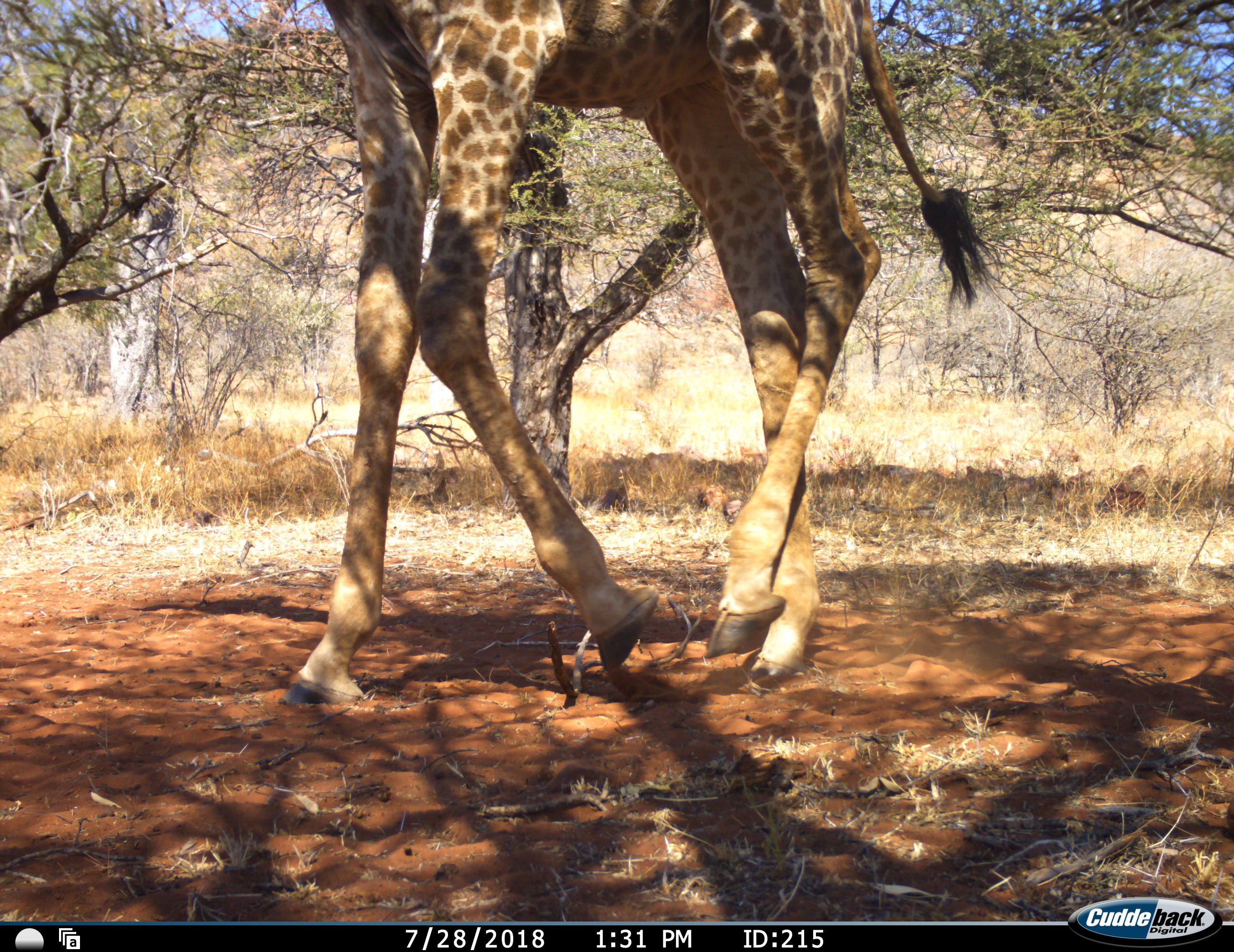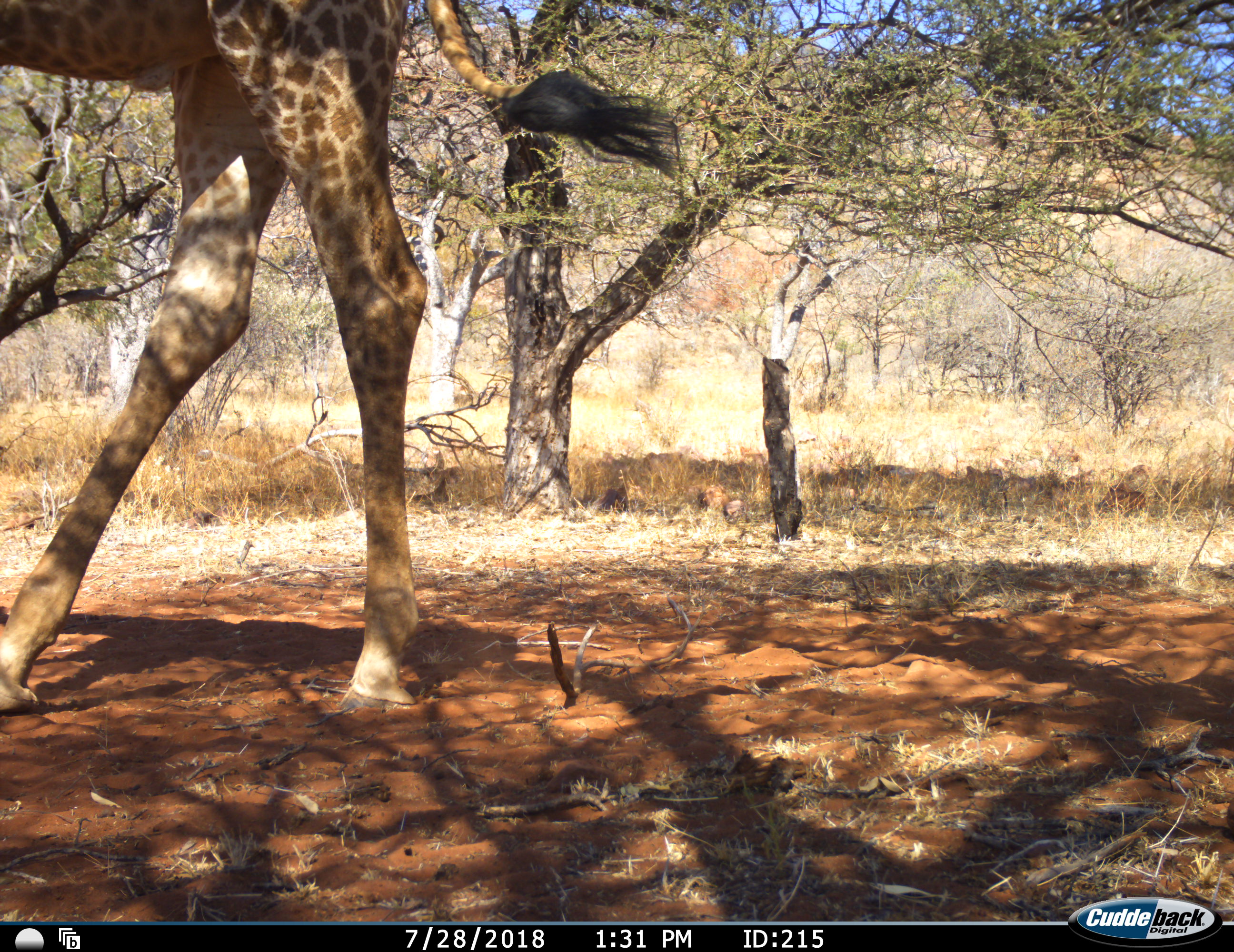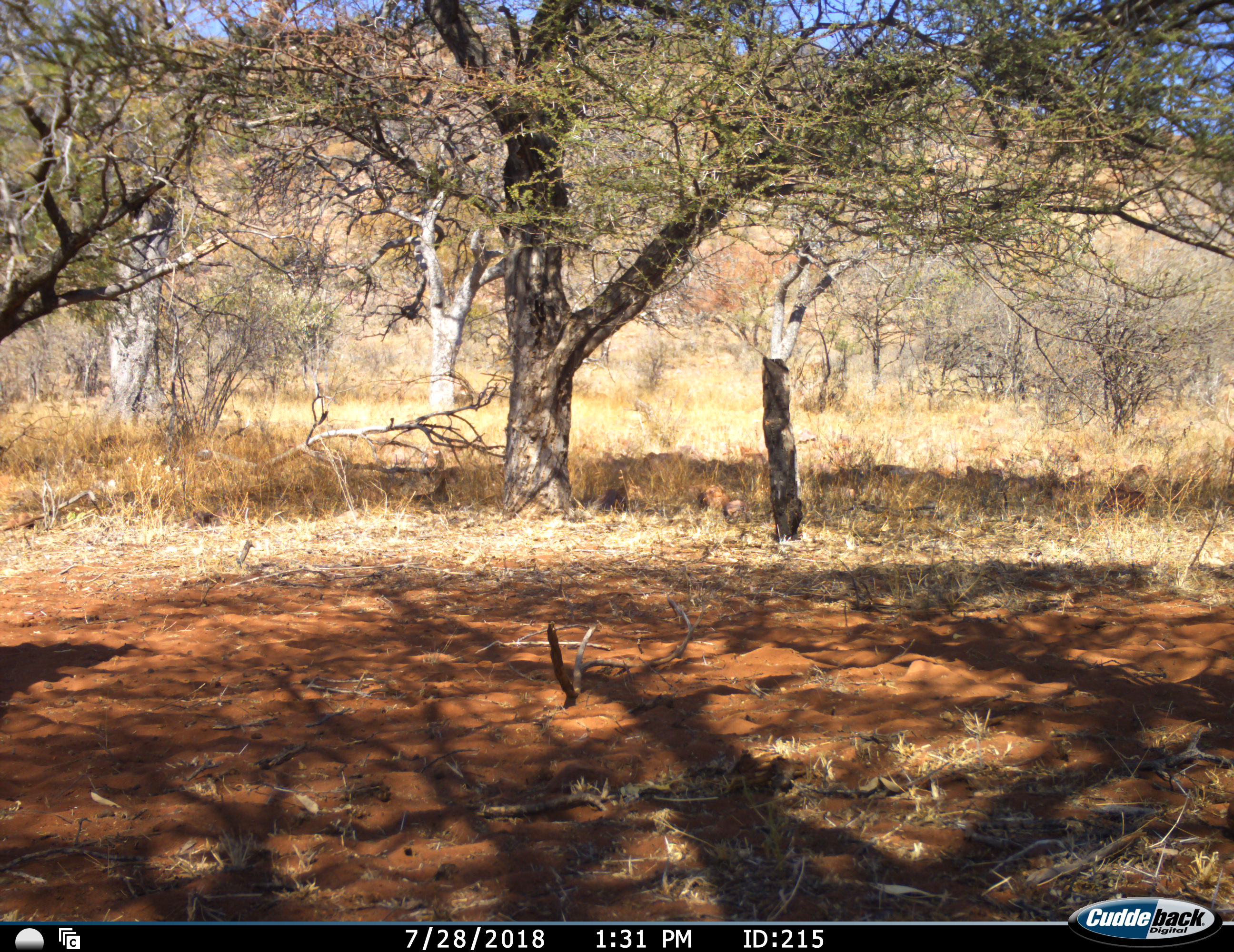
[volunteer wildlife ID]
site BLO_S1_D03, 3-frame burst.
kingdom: Animalia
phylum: Chordata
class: Mammalia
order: Artiodactyla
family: Giraffidae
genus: Giraffa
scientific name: Giraffa camelopardalis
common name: giraffe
Giraffe (Giraffa camelopardalis), count 1. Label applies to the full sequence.